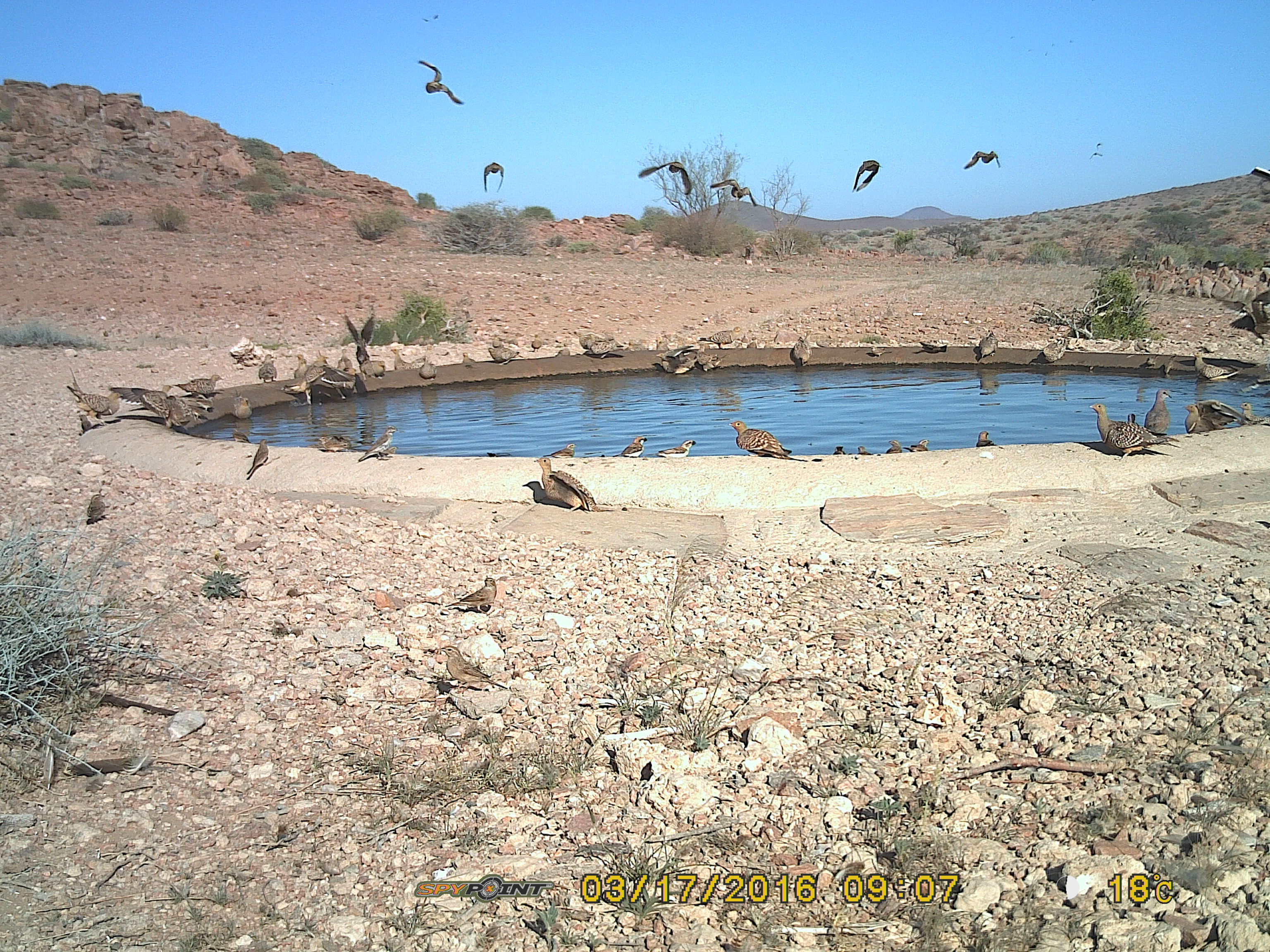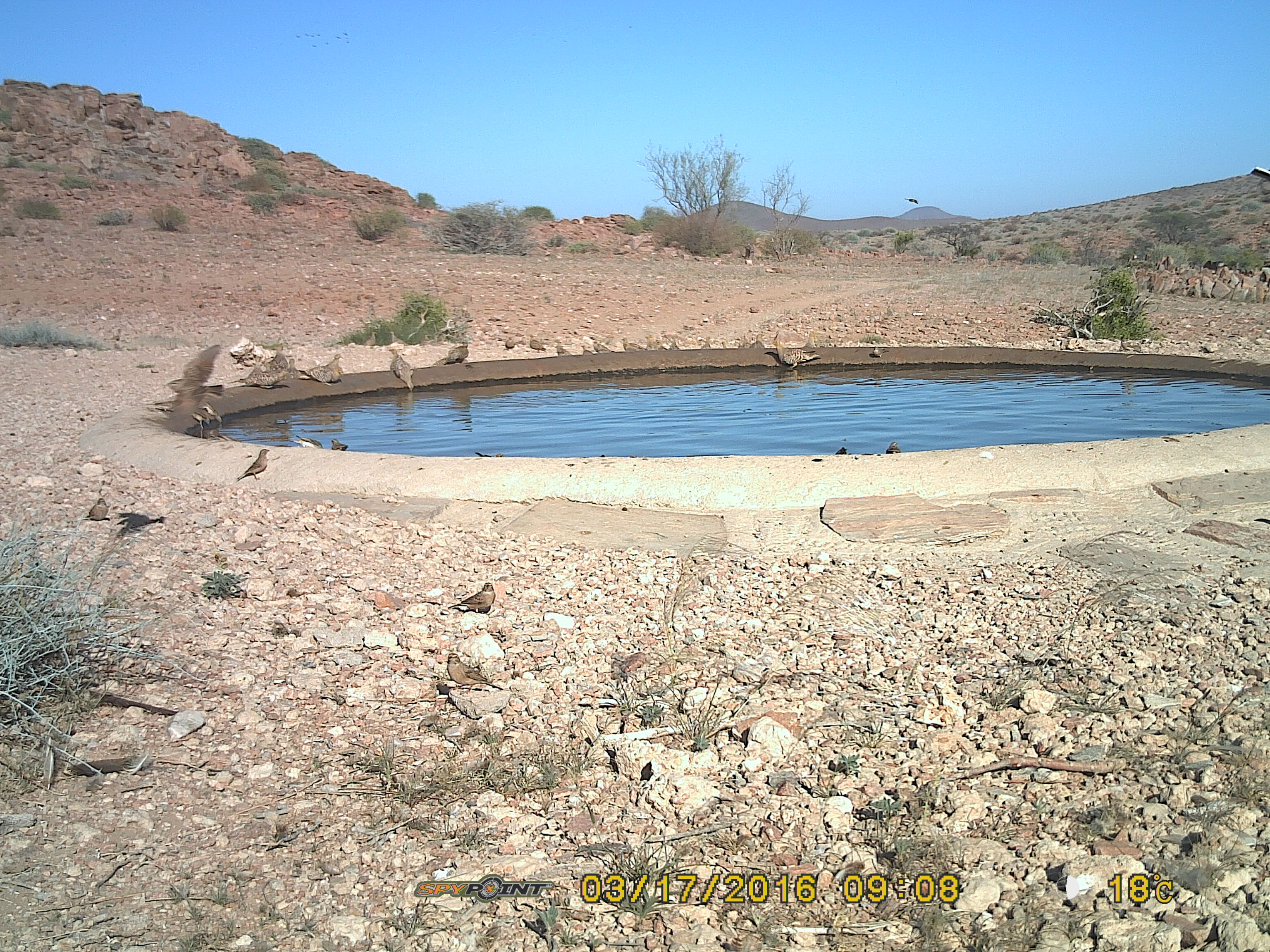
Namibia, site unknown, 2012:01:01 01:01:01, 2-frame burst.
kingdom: Animalia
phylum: Chordata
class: Aves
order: Pterocliformes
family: Pteroclidae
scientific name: Pteroclidae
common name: sandgrouse